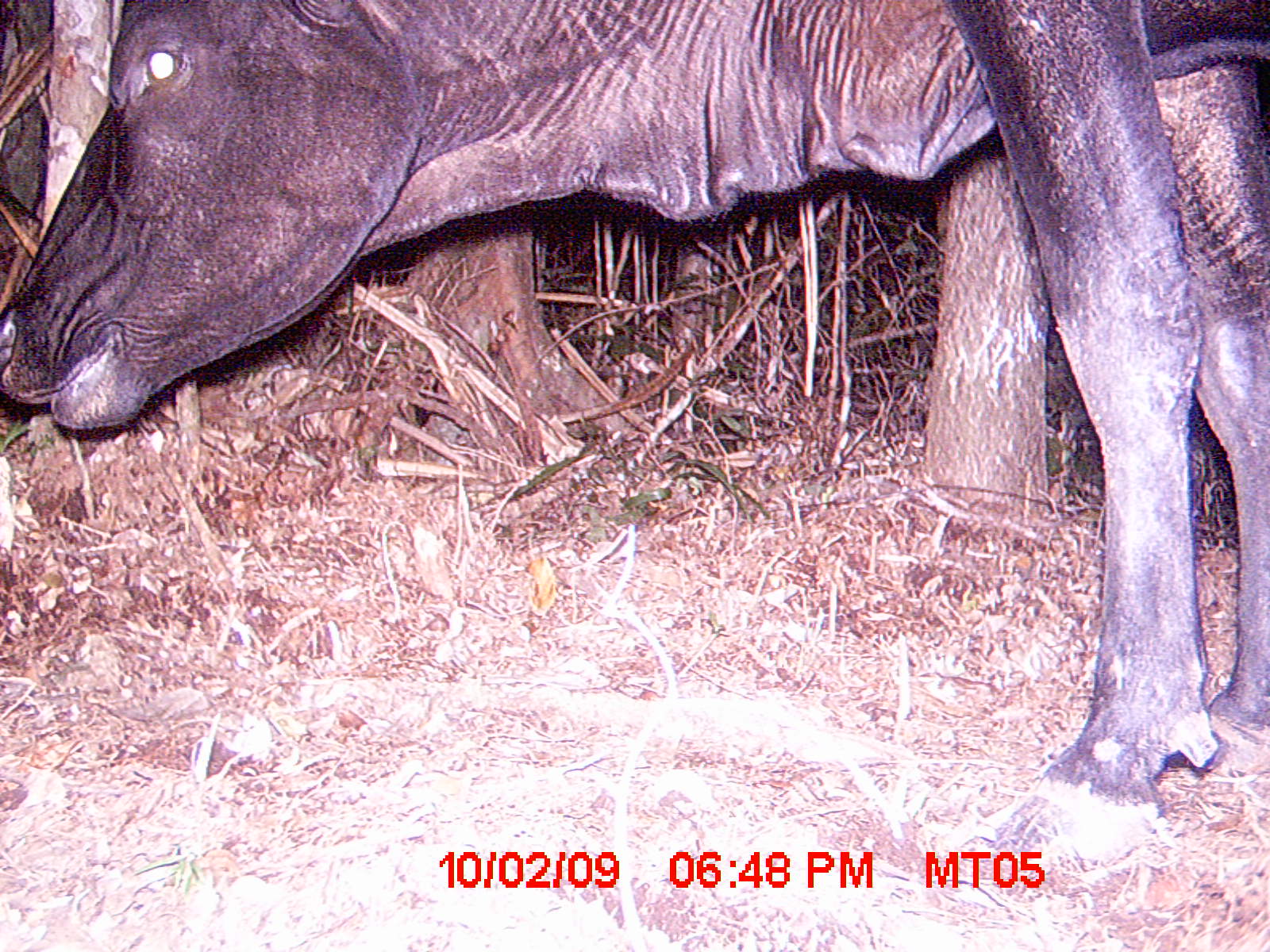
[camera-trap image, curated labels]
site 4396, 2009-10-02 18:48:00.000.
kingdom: Animalia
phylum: Chordata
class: Mammalia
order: Artiodactyla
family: Bovidae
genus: Bos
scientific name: Bos taurus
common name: domestic cattle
Bos taurus (domestic cattle), count 1.